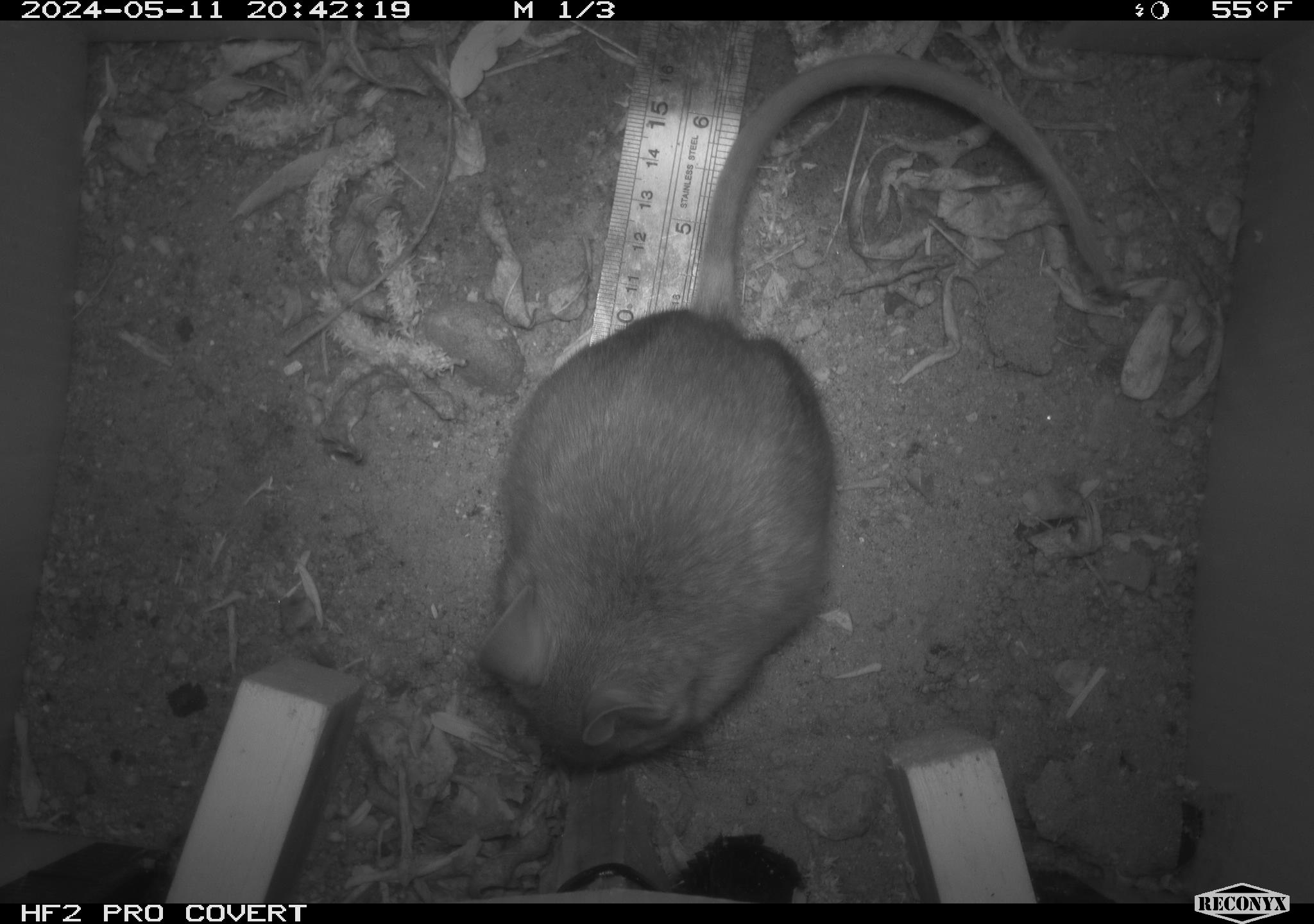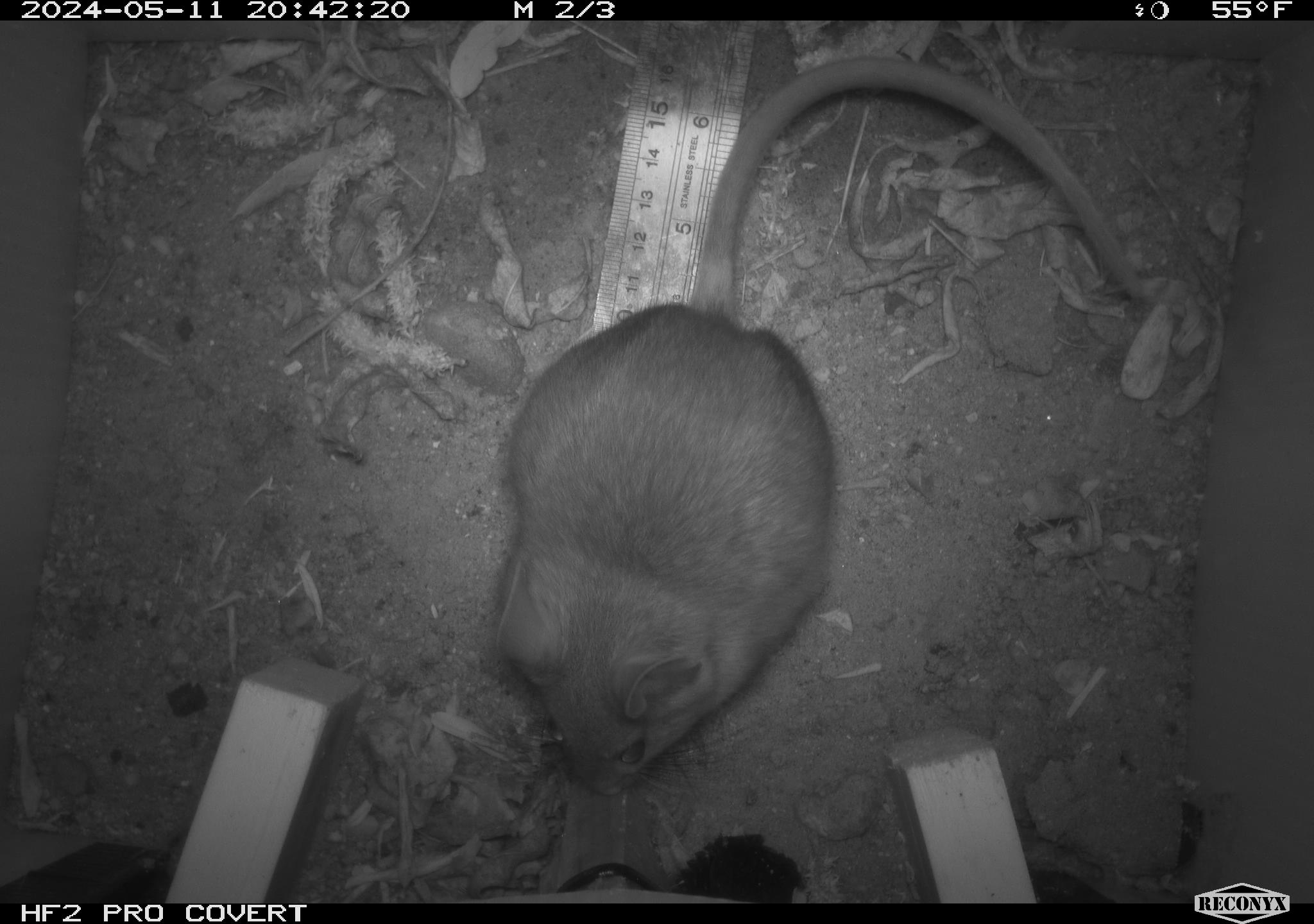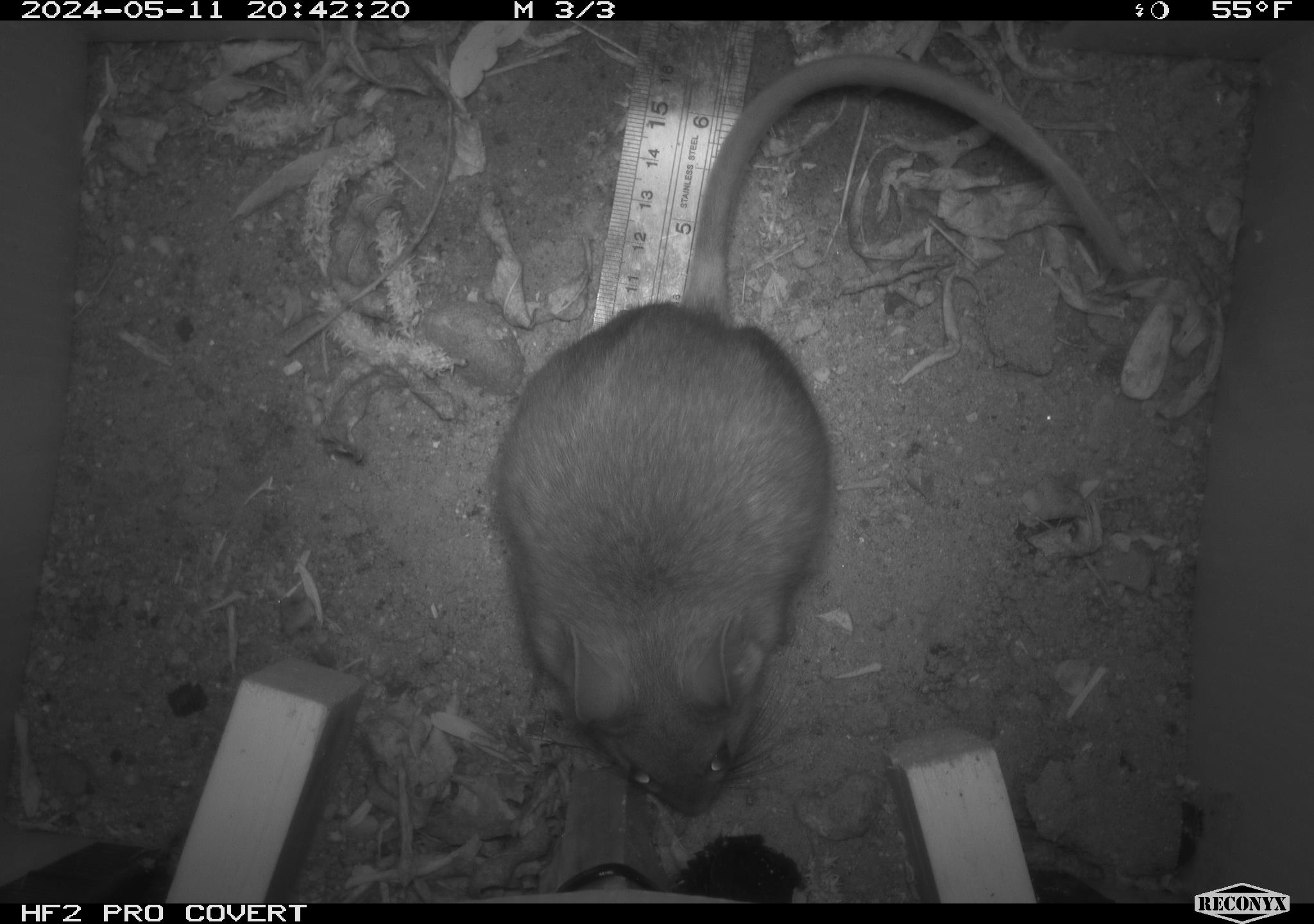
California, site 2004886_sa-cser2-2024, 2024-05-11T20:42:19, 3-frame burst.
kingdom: Animalia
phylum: Chordata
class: Mammalia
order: Rodentia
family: Muridae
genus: Rattus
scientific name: Rattus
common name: rat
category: rattus species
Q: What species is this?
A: Rattus species (rat) (Rattus).